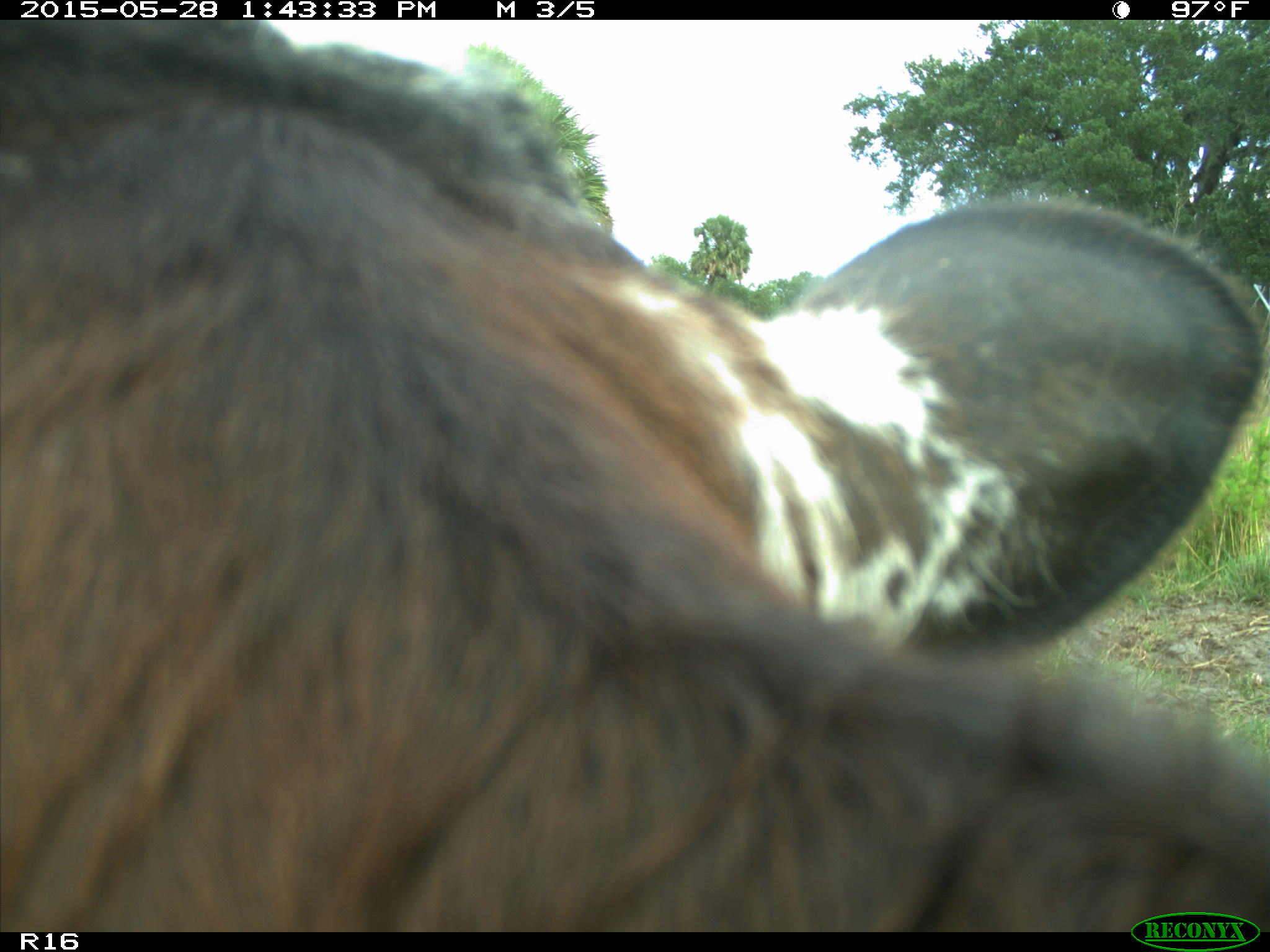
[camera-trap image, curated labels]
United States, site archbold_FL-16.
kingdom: Animalia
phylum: Chordata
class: Mammalia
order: Artiodactyla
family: Bovidae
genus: Bos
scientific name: Bos taurus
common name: domestic cow